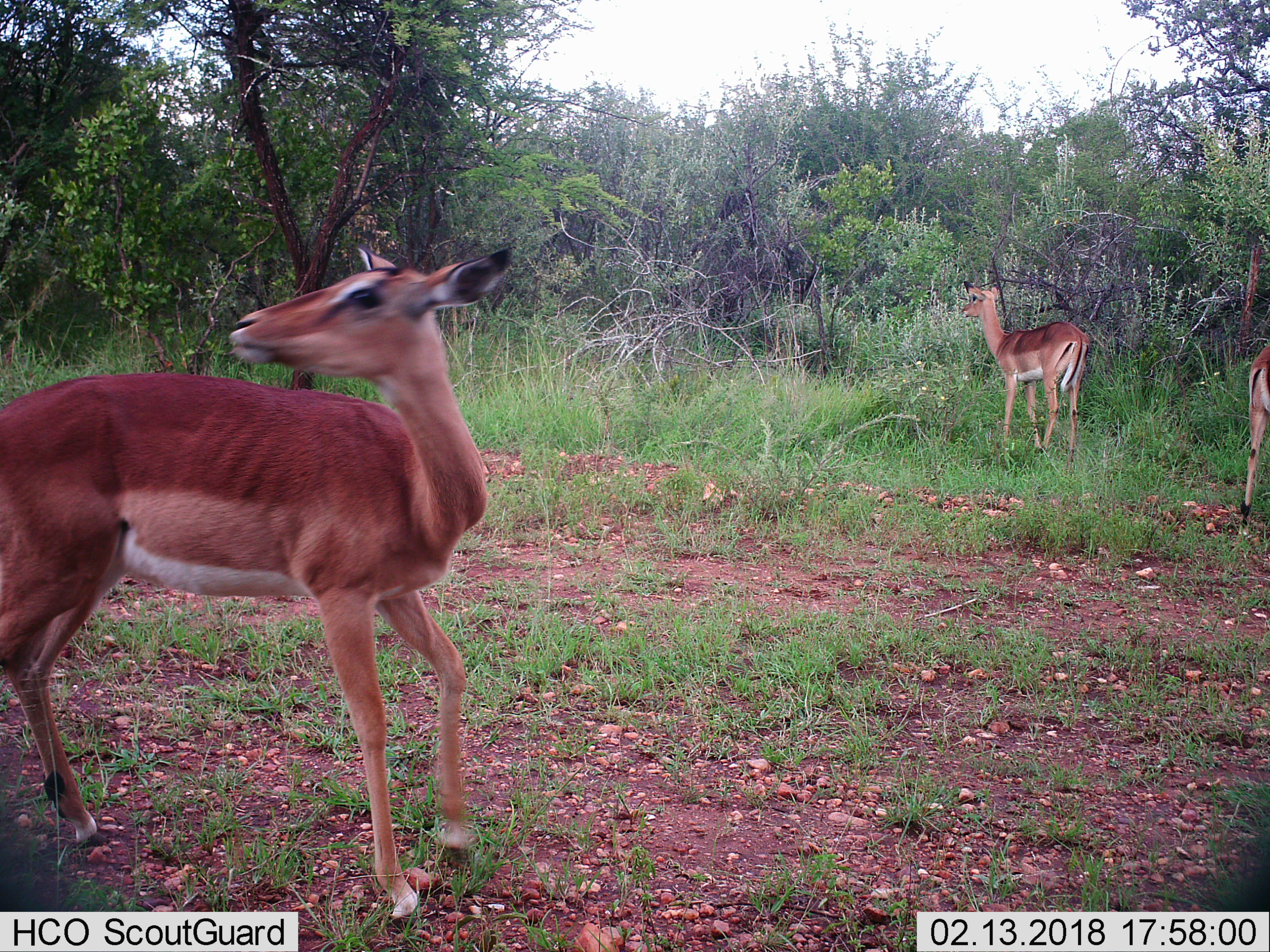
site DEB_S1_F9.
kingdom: Animalia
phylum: Chordata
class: Mammalia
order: Artiodactyla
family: Bovidae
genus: Aepyceros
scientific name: Aepyceros melampus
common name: impala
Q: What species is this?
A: Impala (Aepyceros melampus).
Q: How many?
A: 3.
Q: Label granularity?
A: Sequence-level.